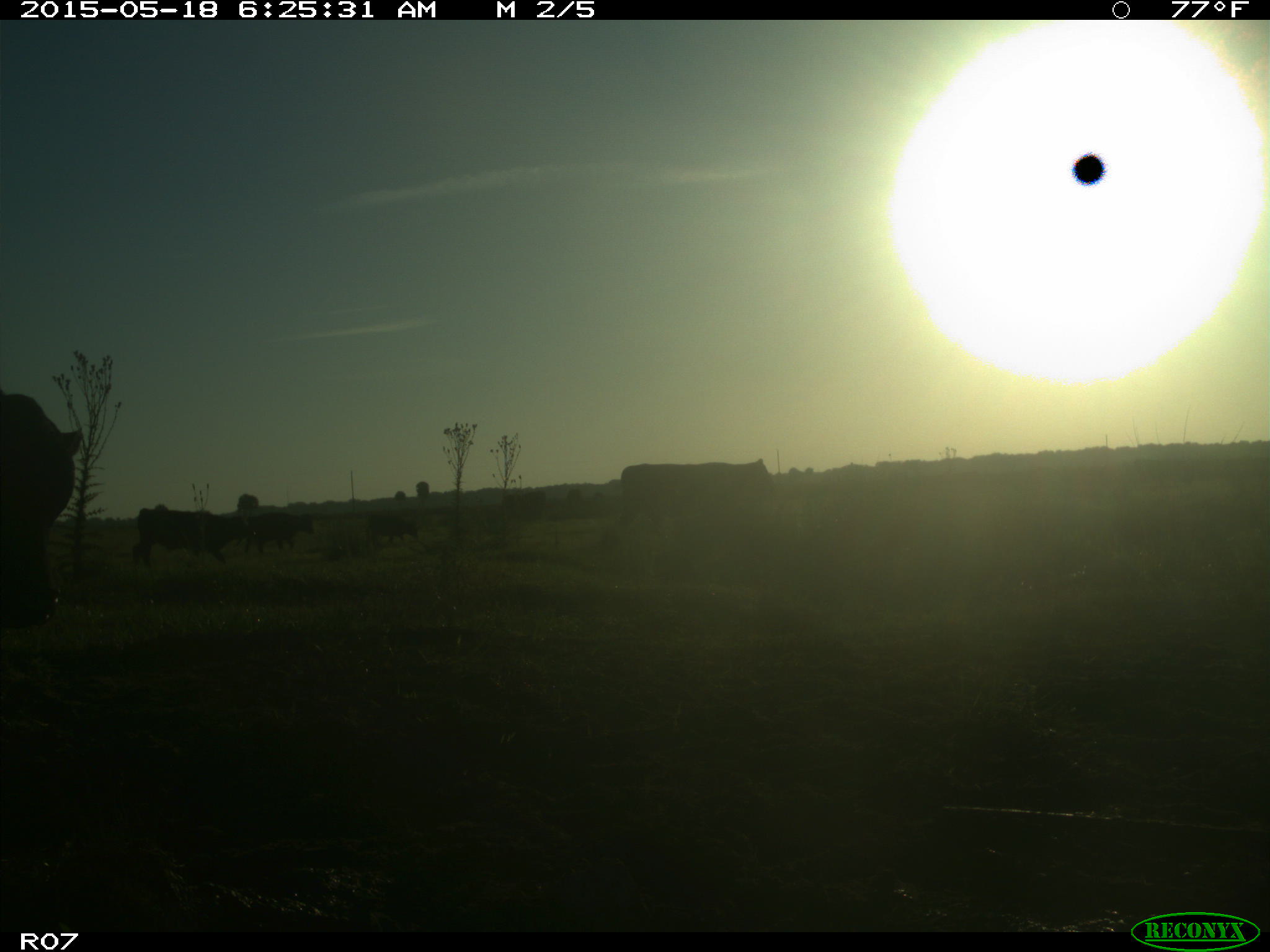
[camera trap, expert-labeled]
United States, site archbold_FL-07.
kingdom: Animalia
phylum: Chordata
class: Mammalia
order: Artiodactyla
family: Bovidae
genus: Bos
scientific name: Bos taurus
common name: domestic cow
Bos taurus (domestic cow).